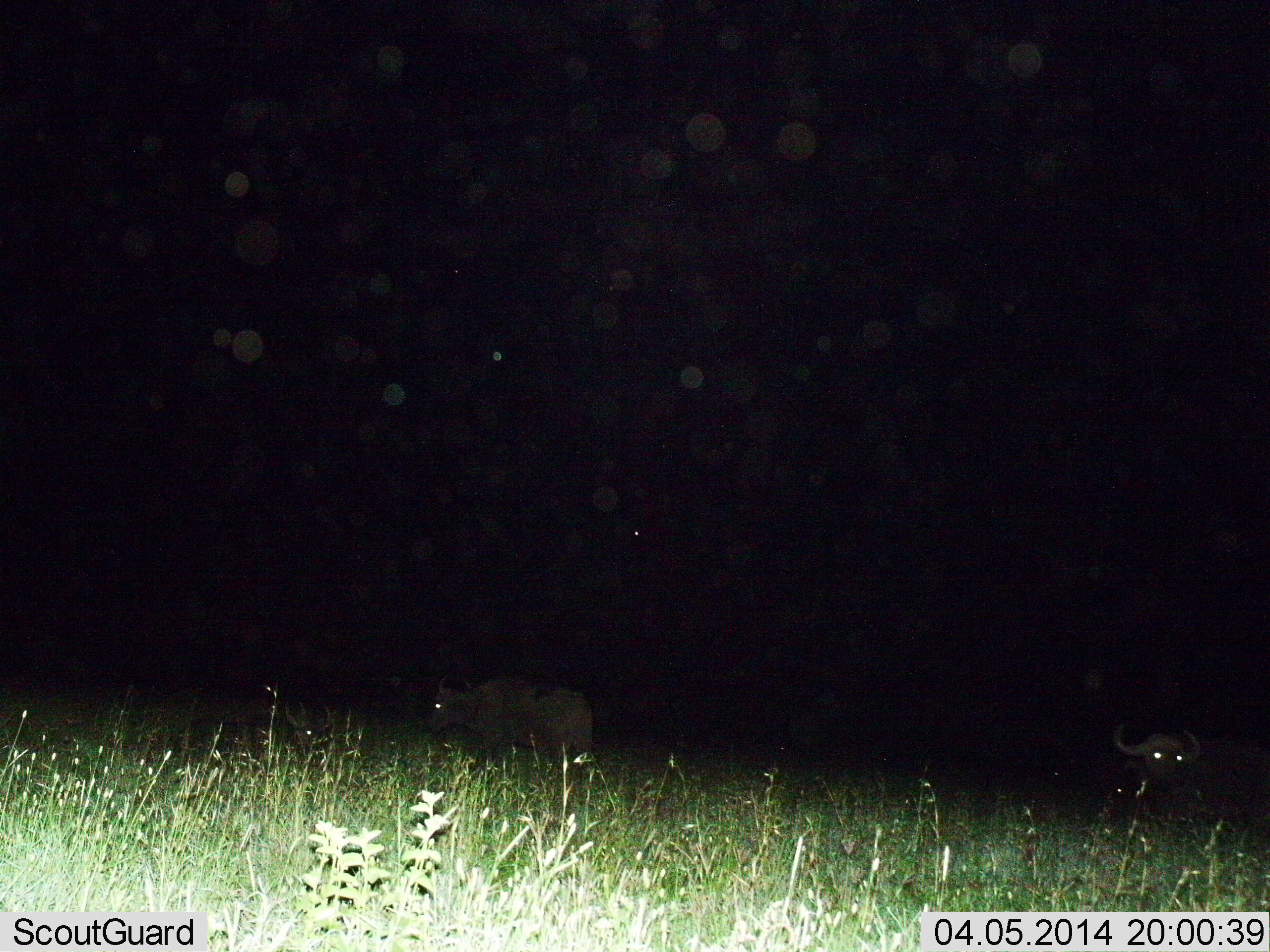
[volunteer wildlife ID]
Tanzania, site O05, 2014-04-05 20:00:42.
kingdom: Animalia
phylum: Chordata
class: Mammalia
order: Artiodactyla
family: Bovidae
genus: Syncerus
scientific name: Syncerus caffer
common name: cape buffalo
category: buffalo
Buffalo (cape buffalo) (Syncerus caffer), count 2. Behavior (volunteer vote fractions): standing 40%, resting 40%, moving 40%, interacting 0%. Young present (vote fraction): 10%. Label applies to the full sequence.